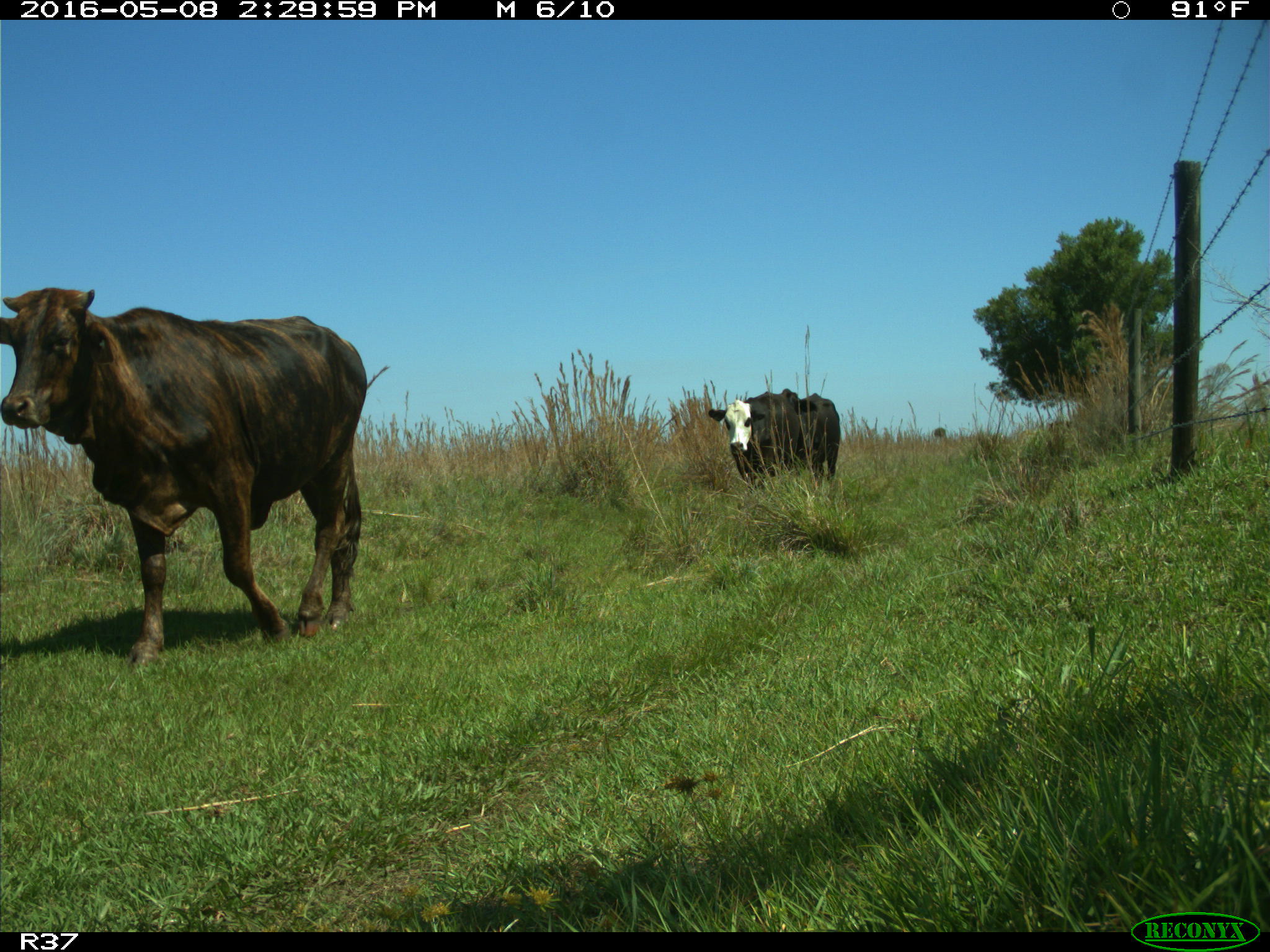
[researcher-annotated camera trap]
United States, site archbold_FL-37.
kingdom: Animalia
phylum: Chordata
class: Mammalia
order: Artiodactyla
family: Bovidae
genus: Bos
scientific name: Bos taurus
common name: domestic cow